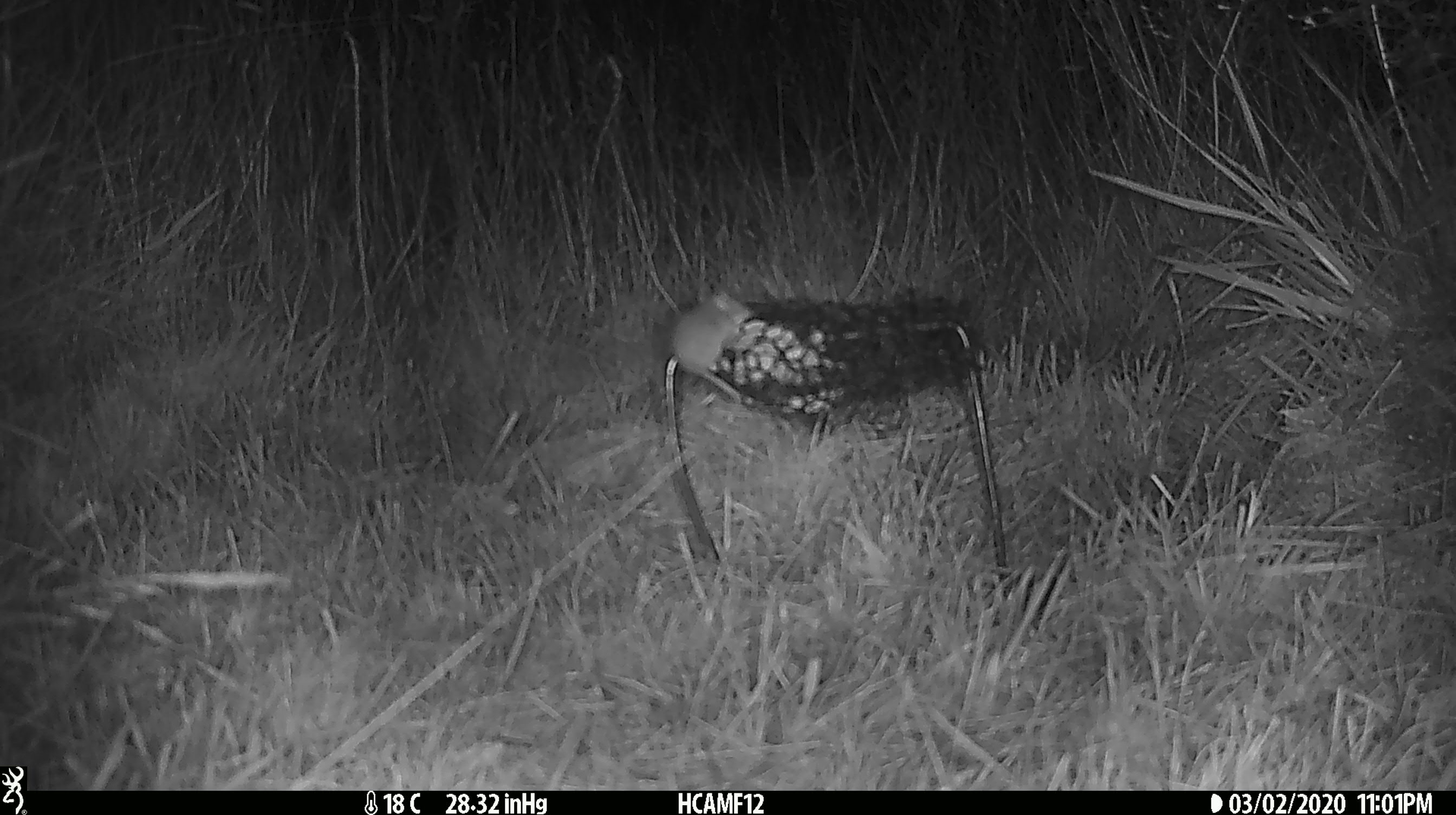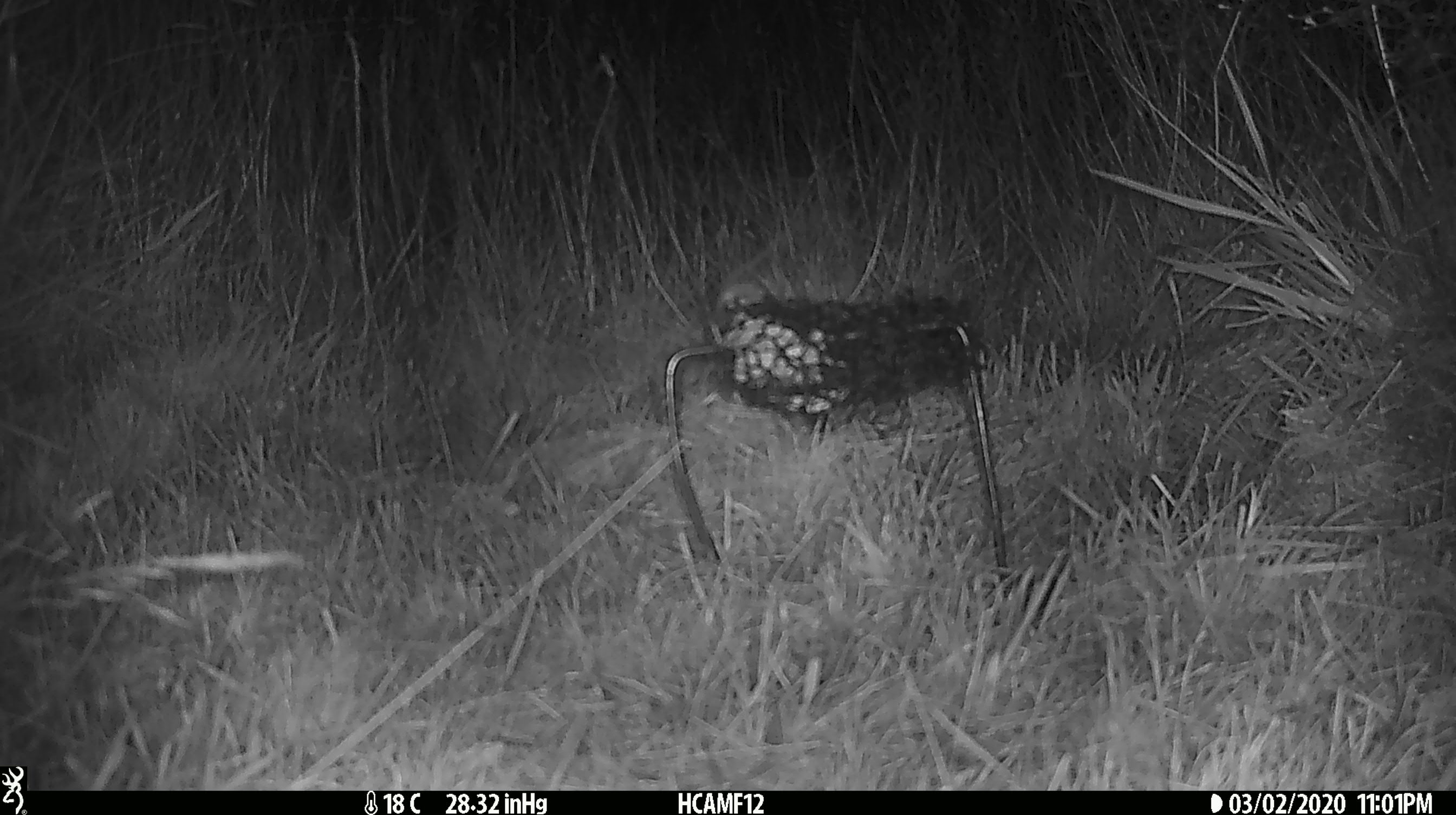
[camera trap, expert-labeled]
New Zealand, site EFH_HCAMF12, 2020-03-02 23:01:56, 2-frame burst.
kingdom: Animalia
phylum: Chordata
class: Mammalia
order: Rodentia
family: Muridae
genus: Mus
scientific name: Mus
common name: mouse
Mouse (Mus).